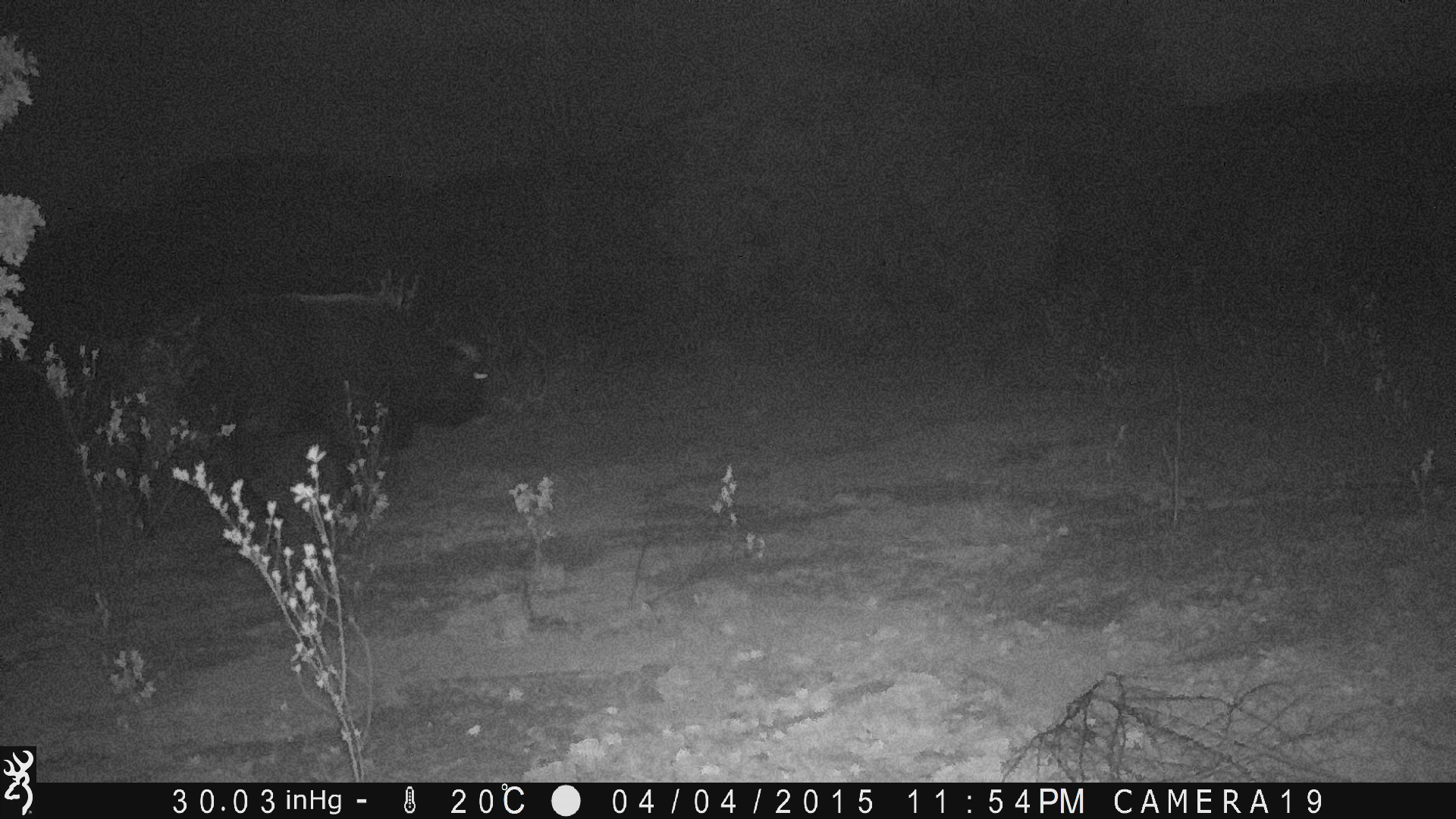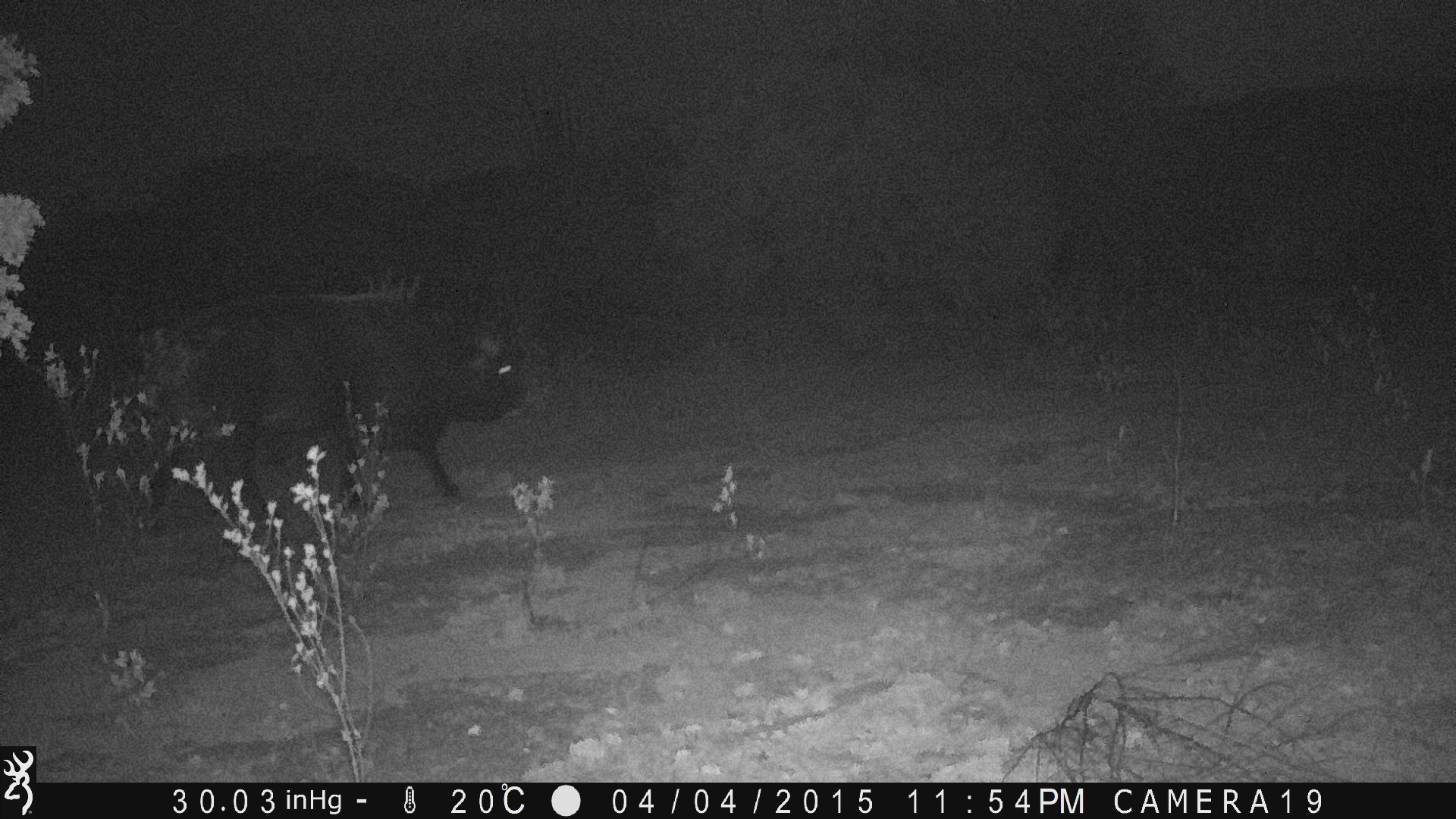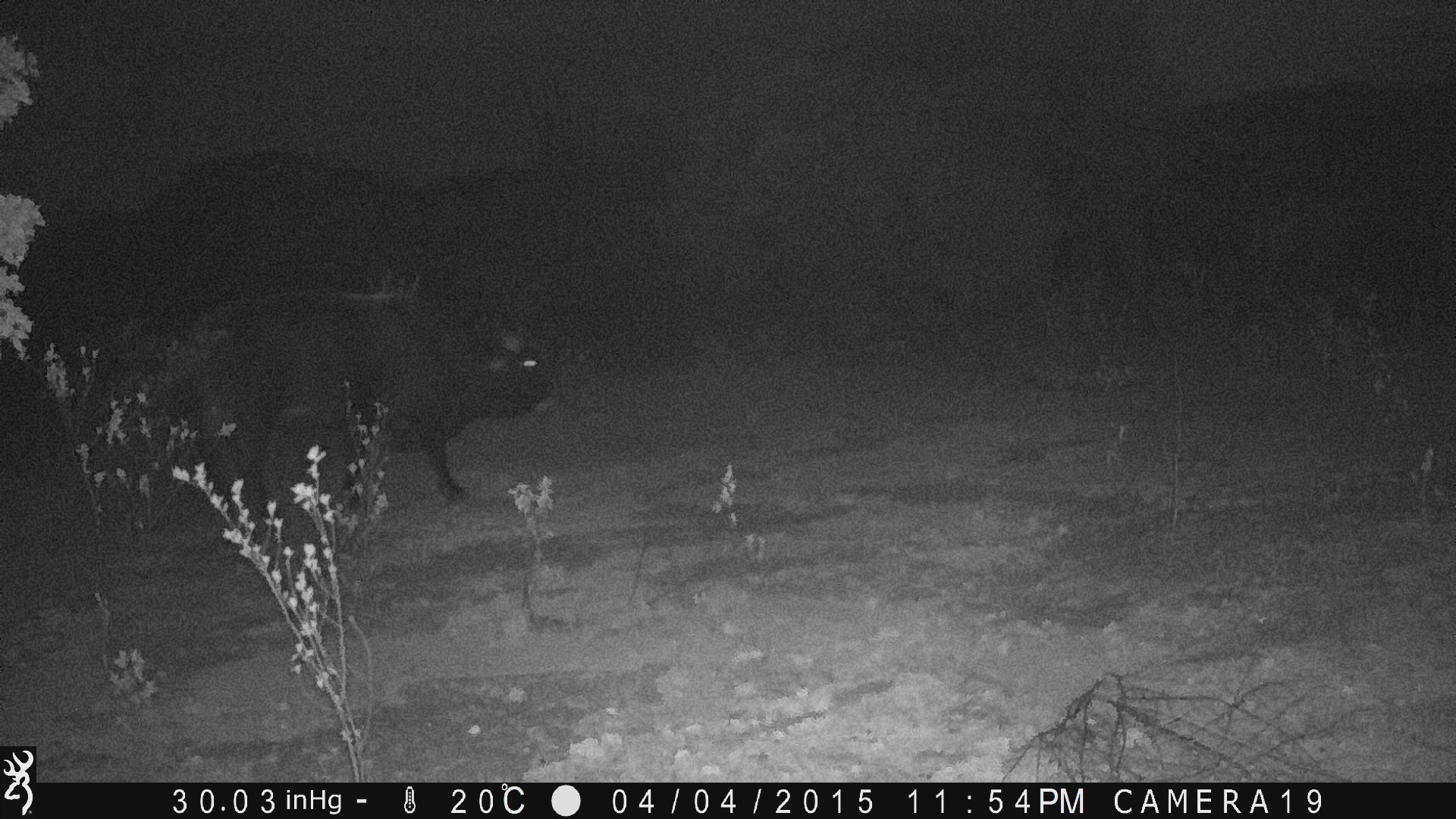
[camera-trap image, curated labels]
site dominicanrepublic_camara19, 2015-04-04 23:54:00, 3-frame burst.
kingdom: Animalia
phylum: Chordata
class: Mammalia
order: Artiodactyla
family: Bovidae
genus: Bos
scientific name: Bos taurus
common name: cattle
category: cow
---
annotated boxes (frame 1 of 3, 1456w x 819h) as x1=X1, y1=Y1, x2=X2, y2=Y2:
cow: x1=108, y1=279, x2=497, y2=548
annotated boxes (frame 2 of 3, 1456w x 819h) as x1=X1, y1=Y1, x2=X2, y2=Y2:
cow: x1=130, y1=284, x2=523, y2=534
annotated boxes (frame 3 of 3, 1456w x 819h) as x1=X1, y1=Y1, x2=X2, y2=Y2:
cow: x1=156, y1=277, x2=555, y2=557